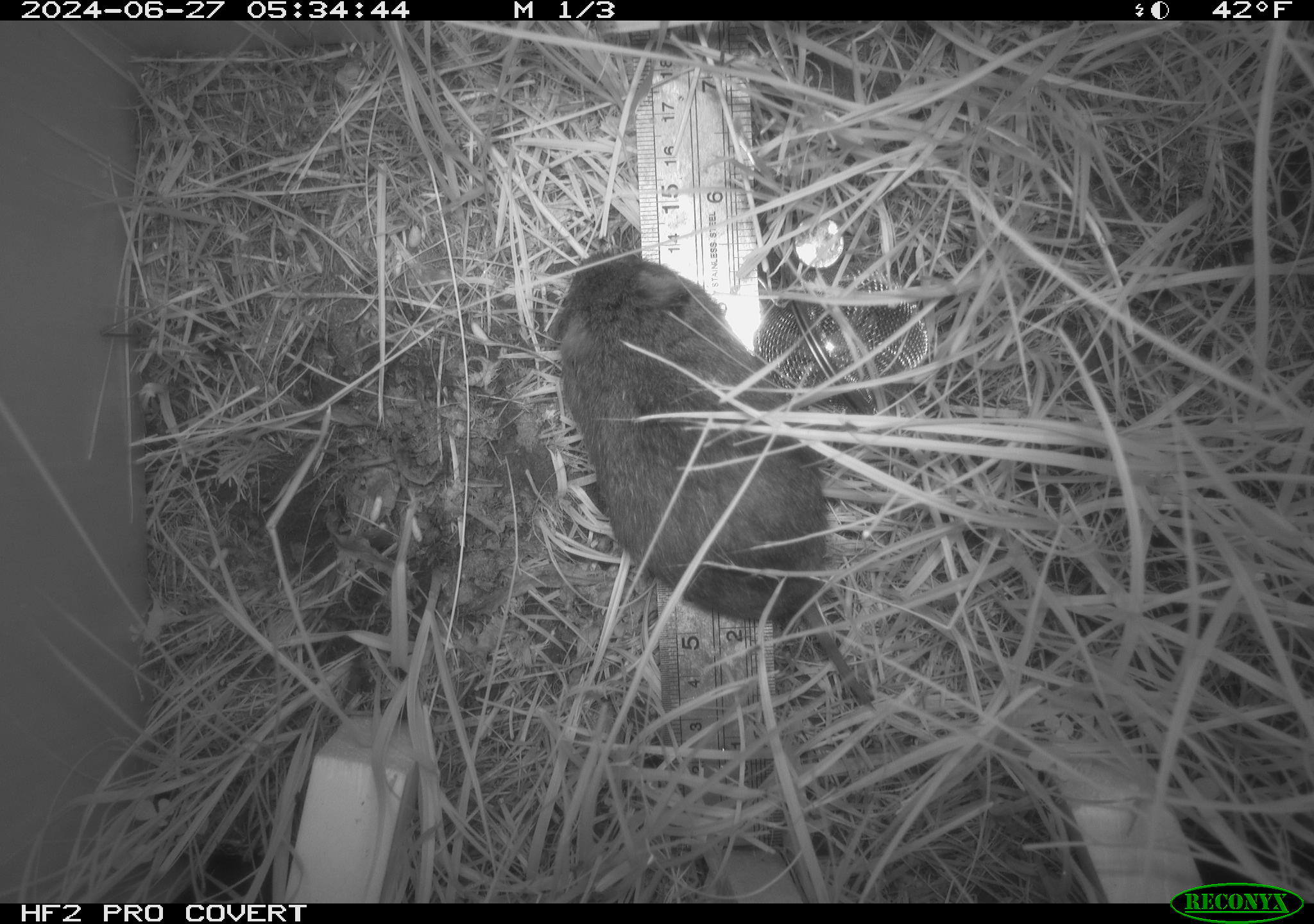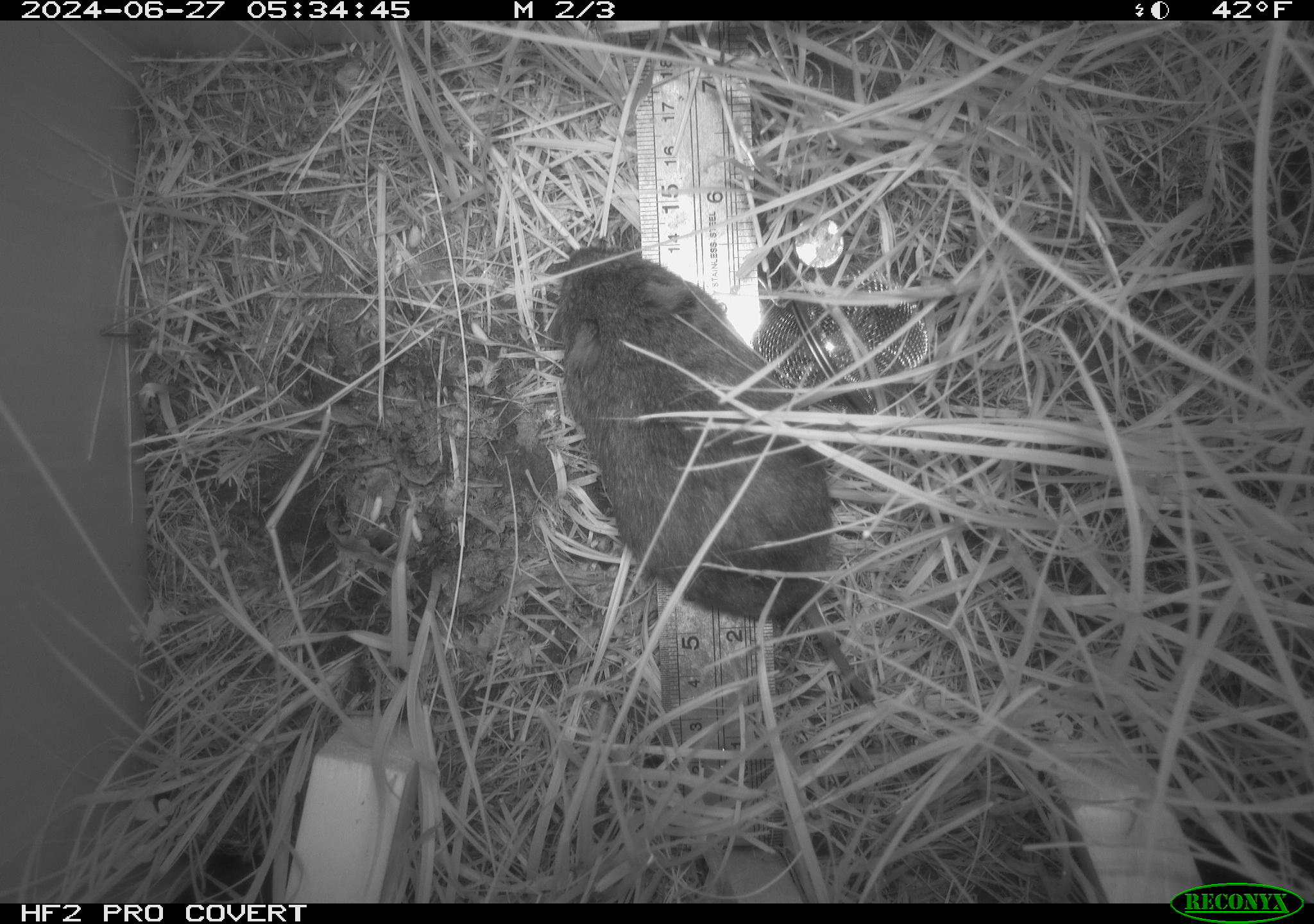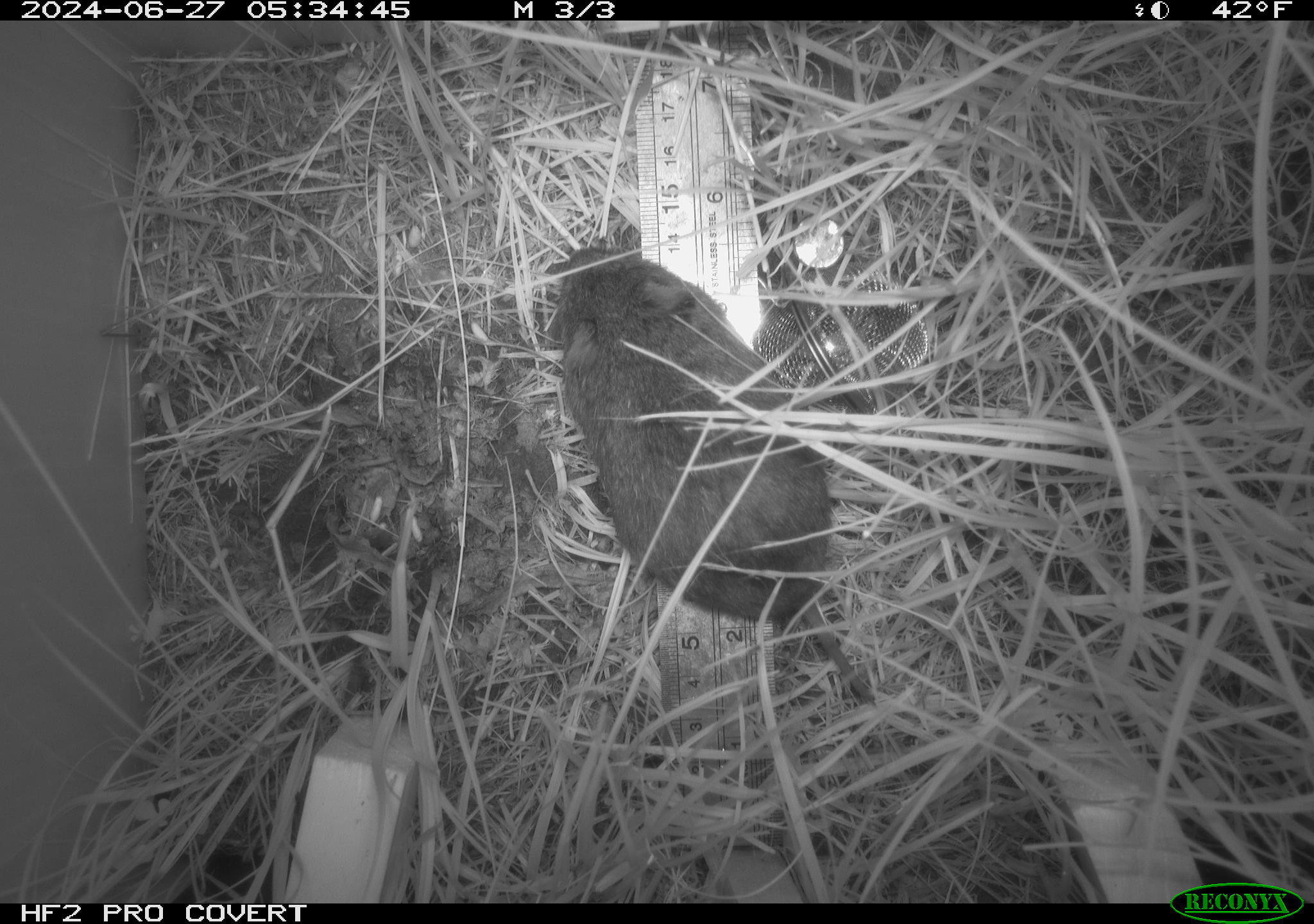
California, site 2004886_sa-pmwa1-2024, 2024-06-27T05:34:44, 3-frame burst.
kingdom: Animalia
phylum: Chordata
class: Mammalia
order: Rodentia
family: Cricetidae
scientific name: Arvicolinae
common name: voles, lemmings, and muskrats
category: arvicolinae subfamily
Arvicolinae subfamily (voles, lemmings, and muskrats) (Arvicolinae).